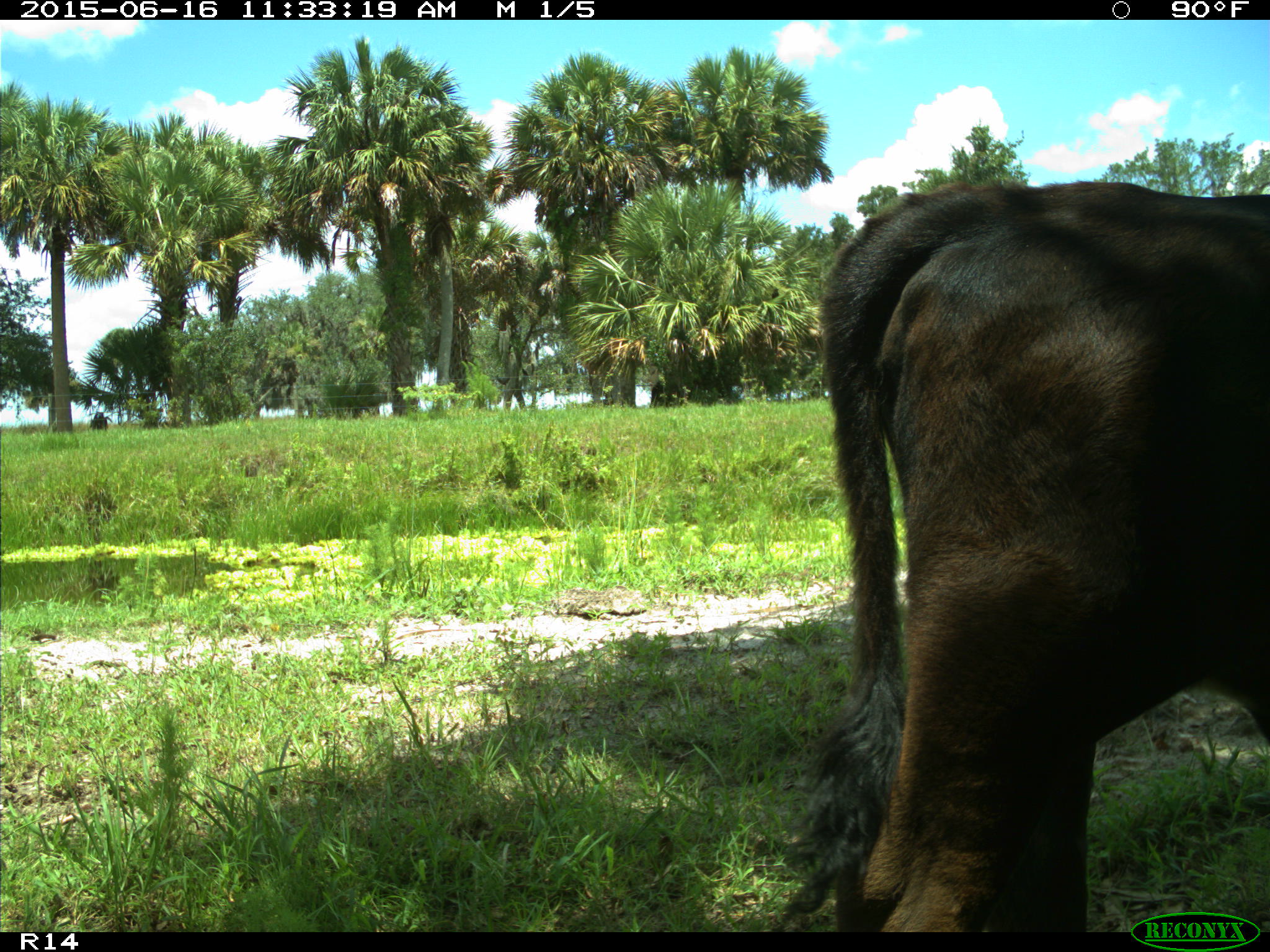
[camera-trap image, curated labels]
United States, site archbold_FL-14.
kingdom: Animalia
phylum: Chordata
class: Mammalia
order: Artiodactyla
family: Bovidae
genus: Bos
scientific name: Bos taurus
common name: domestic cow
Bos taurus (domestic cow).